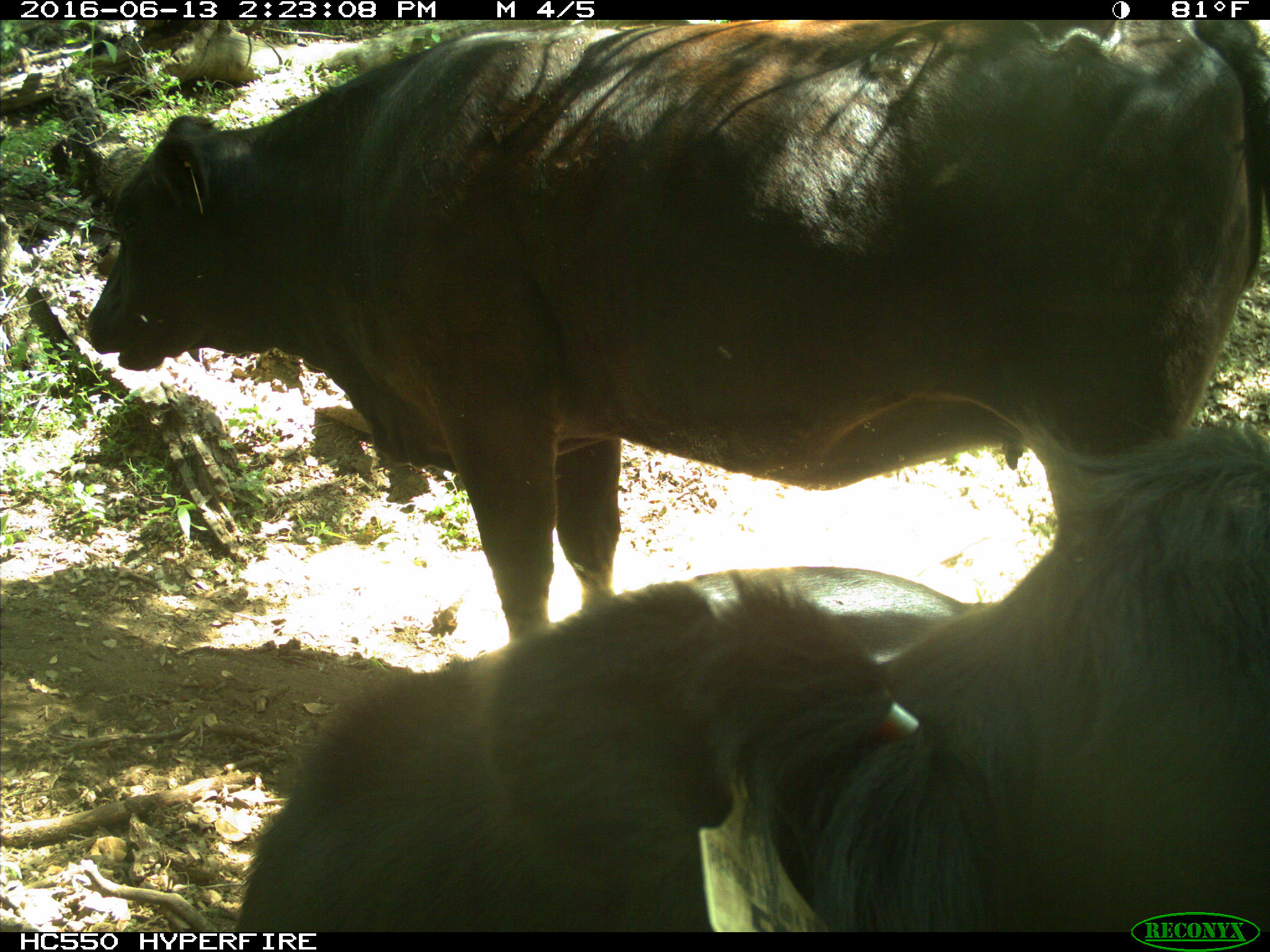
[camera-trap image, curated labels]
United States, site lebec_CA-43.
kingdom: Animalia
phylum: Chordata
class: Mammalia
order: Artiodactyla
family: Bovidae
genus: Bos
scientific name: Bos taurus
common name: domestic cow